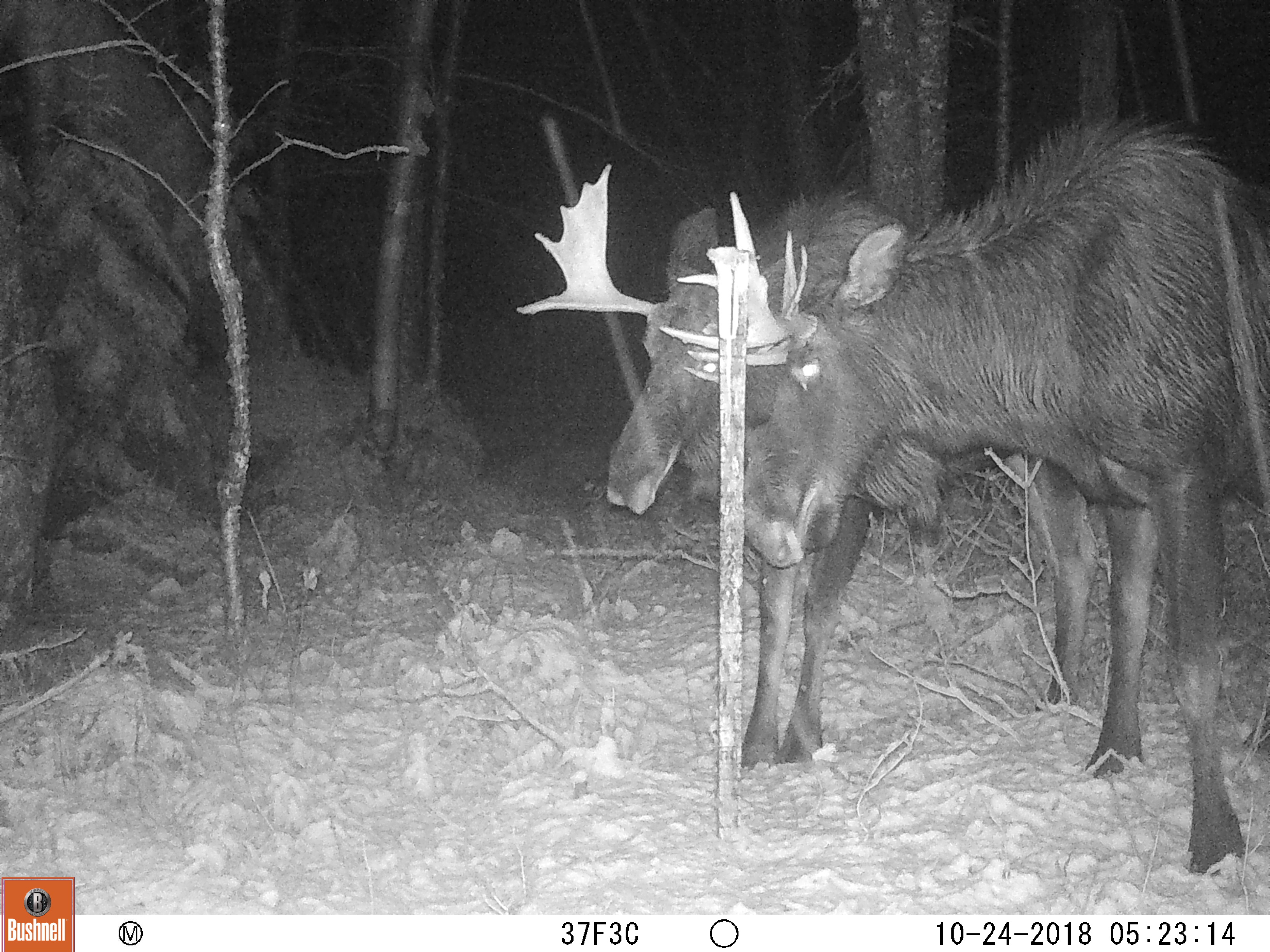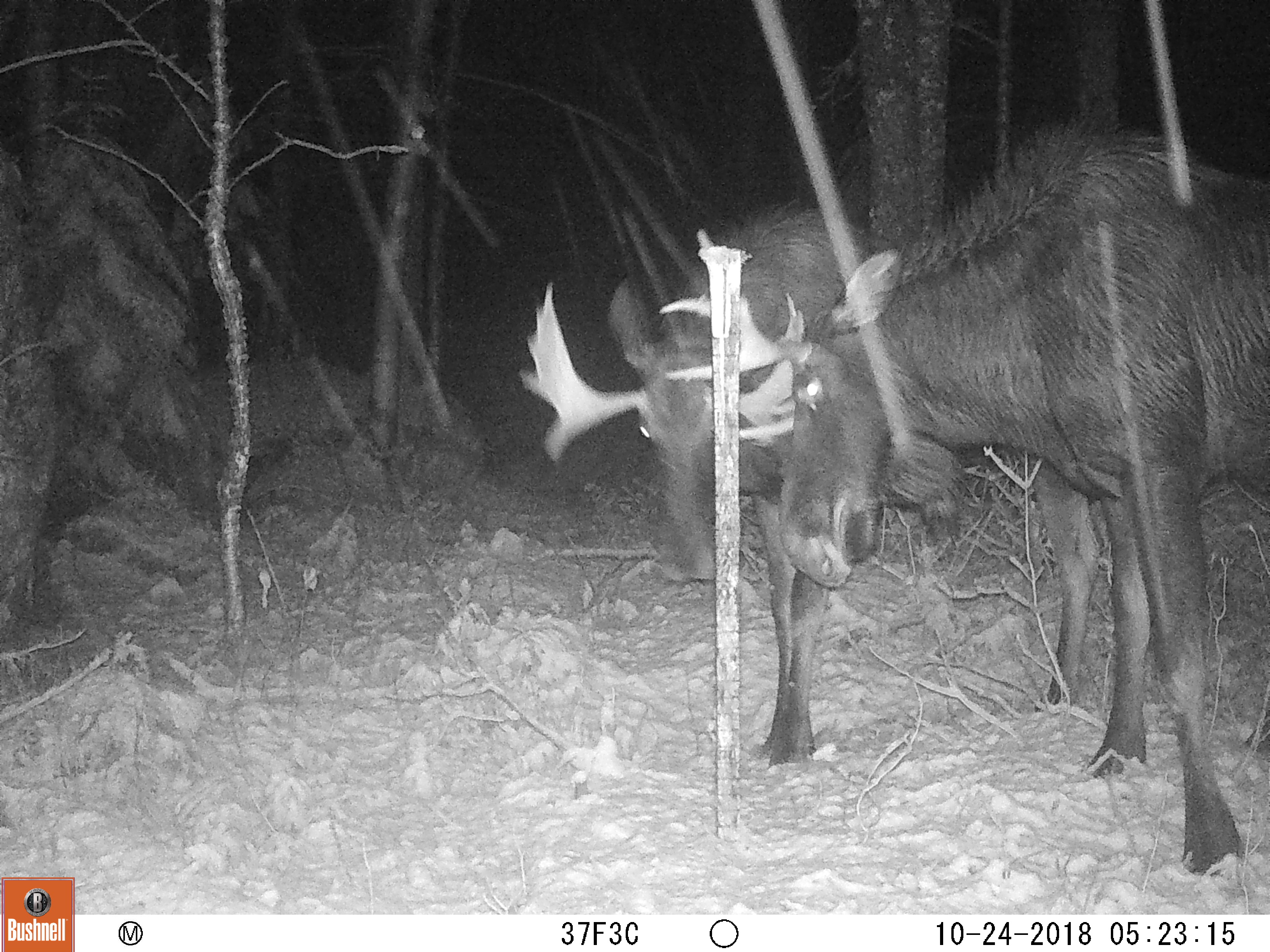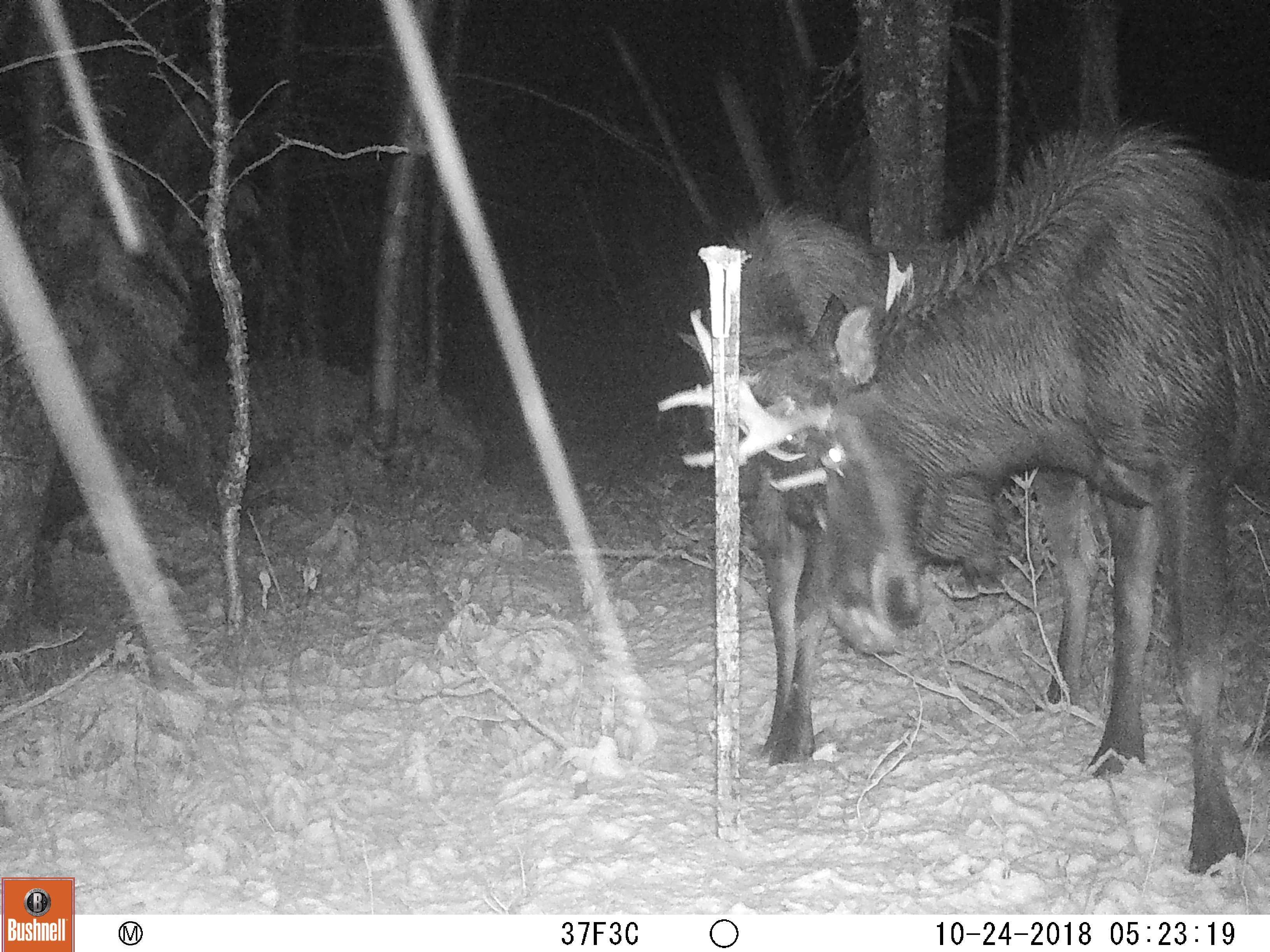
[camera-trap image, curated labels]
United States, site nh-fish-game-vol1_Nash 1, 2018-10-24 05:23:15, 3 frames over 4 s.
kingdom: Animalia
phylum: Chordata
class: Mammalia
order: Artiodactyla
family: Cervidae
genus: Alces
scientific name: Alces alces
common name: moose